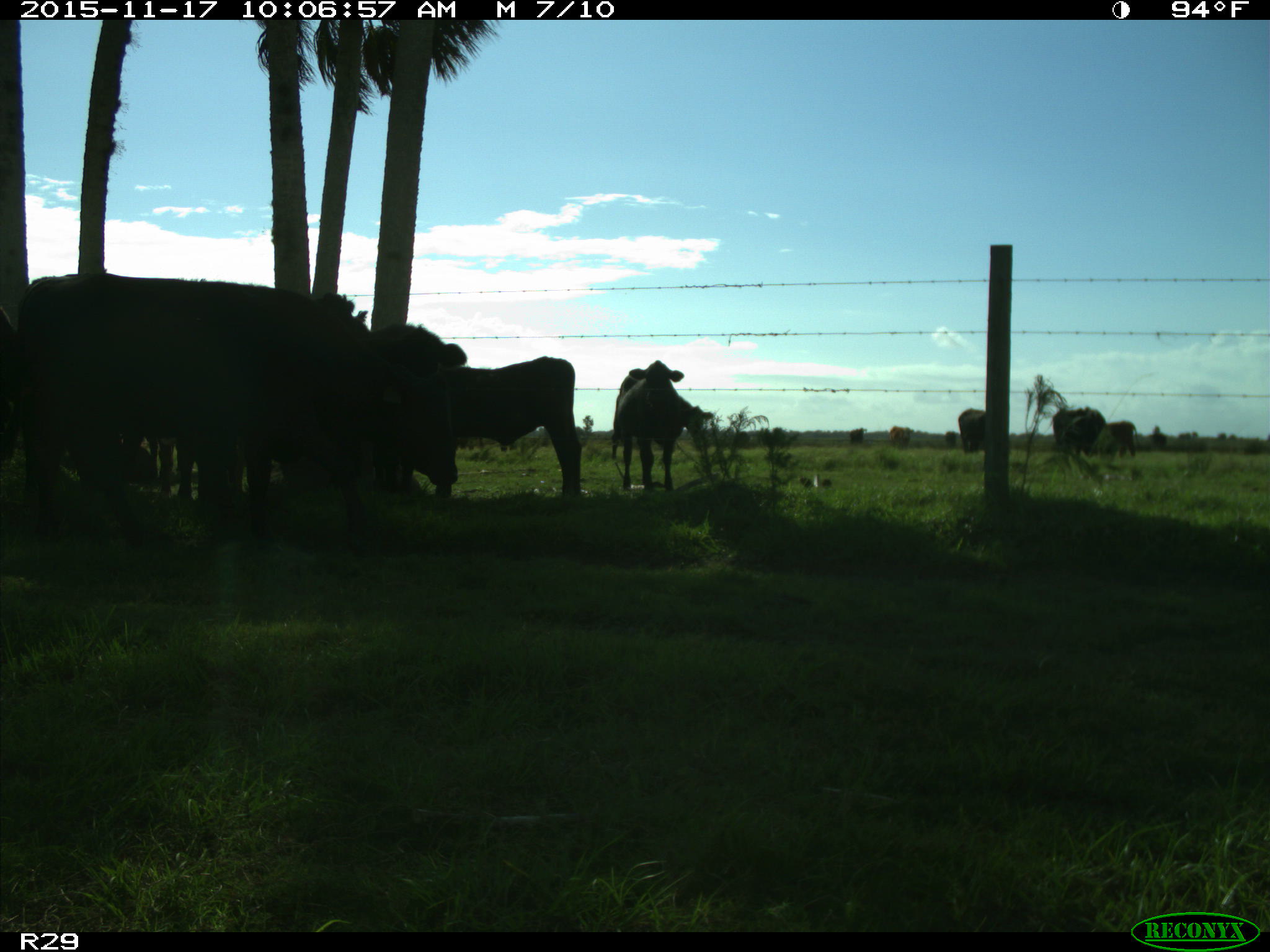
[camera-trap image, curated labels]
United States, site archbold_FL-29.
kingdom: Animalia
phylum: Chordata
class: Mammalia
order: Artiodactyla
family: Bovidae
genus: Bos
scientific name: Bos taurus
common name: domestic cow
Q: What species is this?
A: Bos taurus (domestic cow).